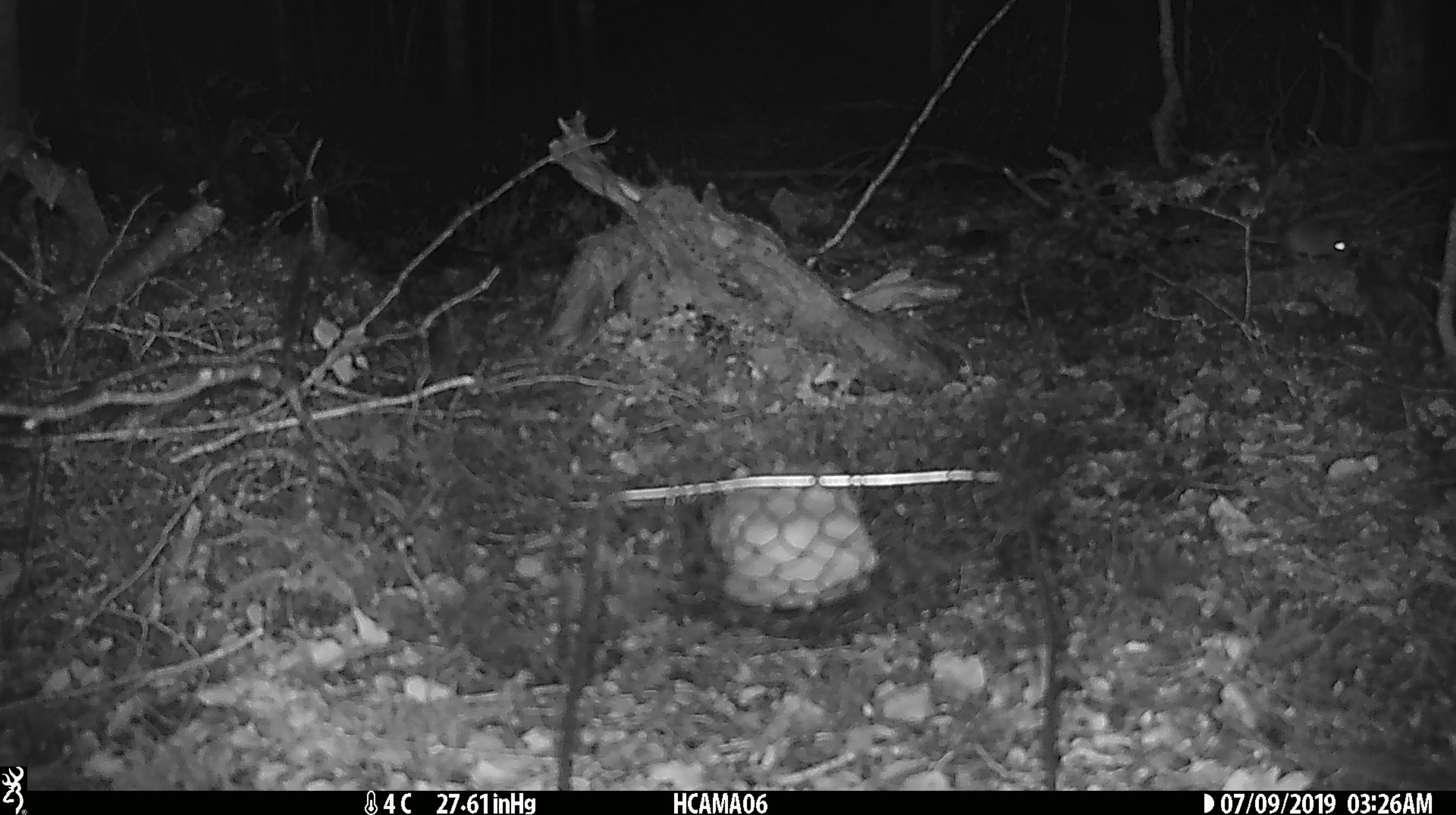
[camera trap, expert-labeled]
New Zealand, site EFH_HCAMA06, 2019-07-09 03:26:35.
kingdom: Animalia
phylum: Chordata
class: Mammalia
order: Rodentia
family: Muridae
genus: Mus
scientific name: Mus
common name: mouse